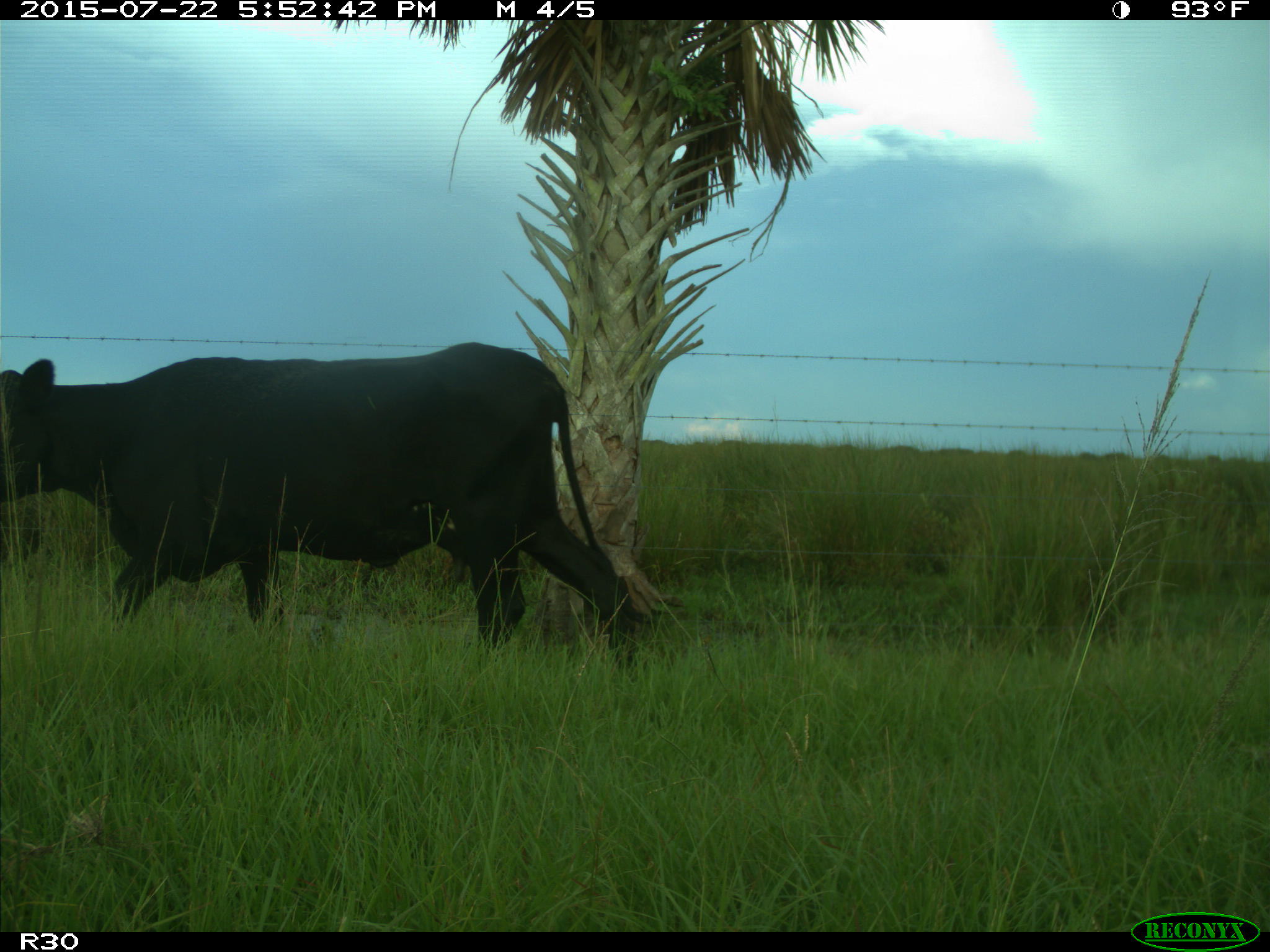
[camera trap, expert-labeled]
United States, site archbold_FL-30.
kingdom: Animalia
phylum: Chordata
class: Mammalia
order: Artiodactyla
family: Bovidae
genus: Bos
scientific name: Bos taurus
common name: domestic cow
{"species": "Bos taurus (domestic cow)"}